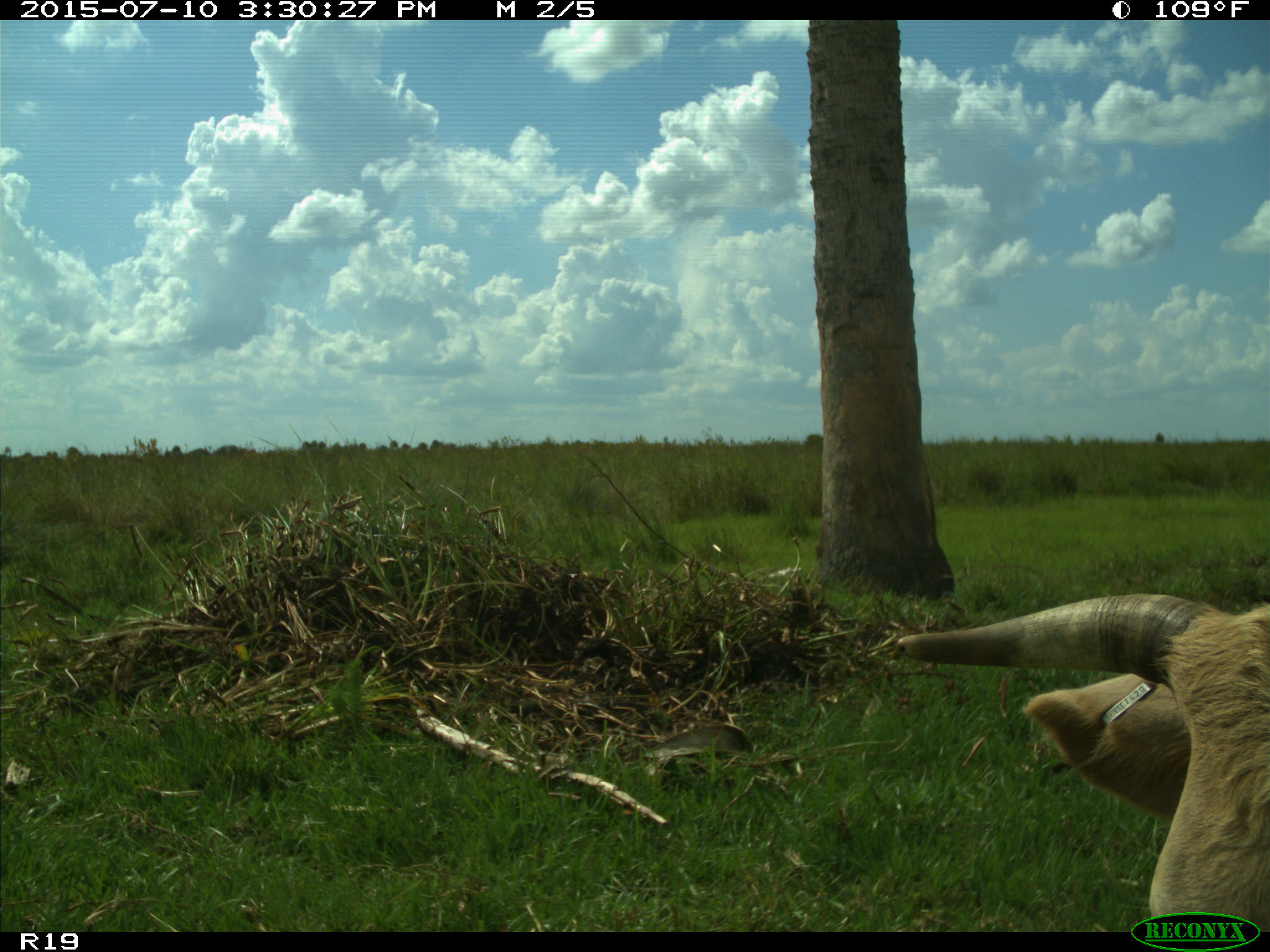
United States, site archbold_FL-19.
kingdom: Animalia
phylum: Chordata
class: Mammalia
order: Artiodactyla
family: Bovidae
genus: Bos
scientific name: Bos taurus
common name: domestic cow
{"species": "Bos taurus (domestic cow)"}